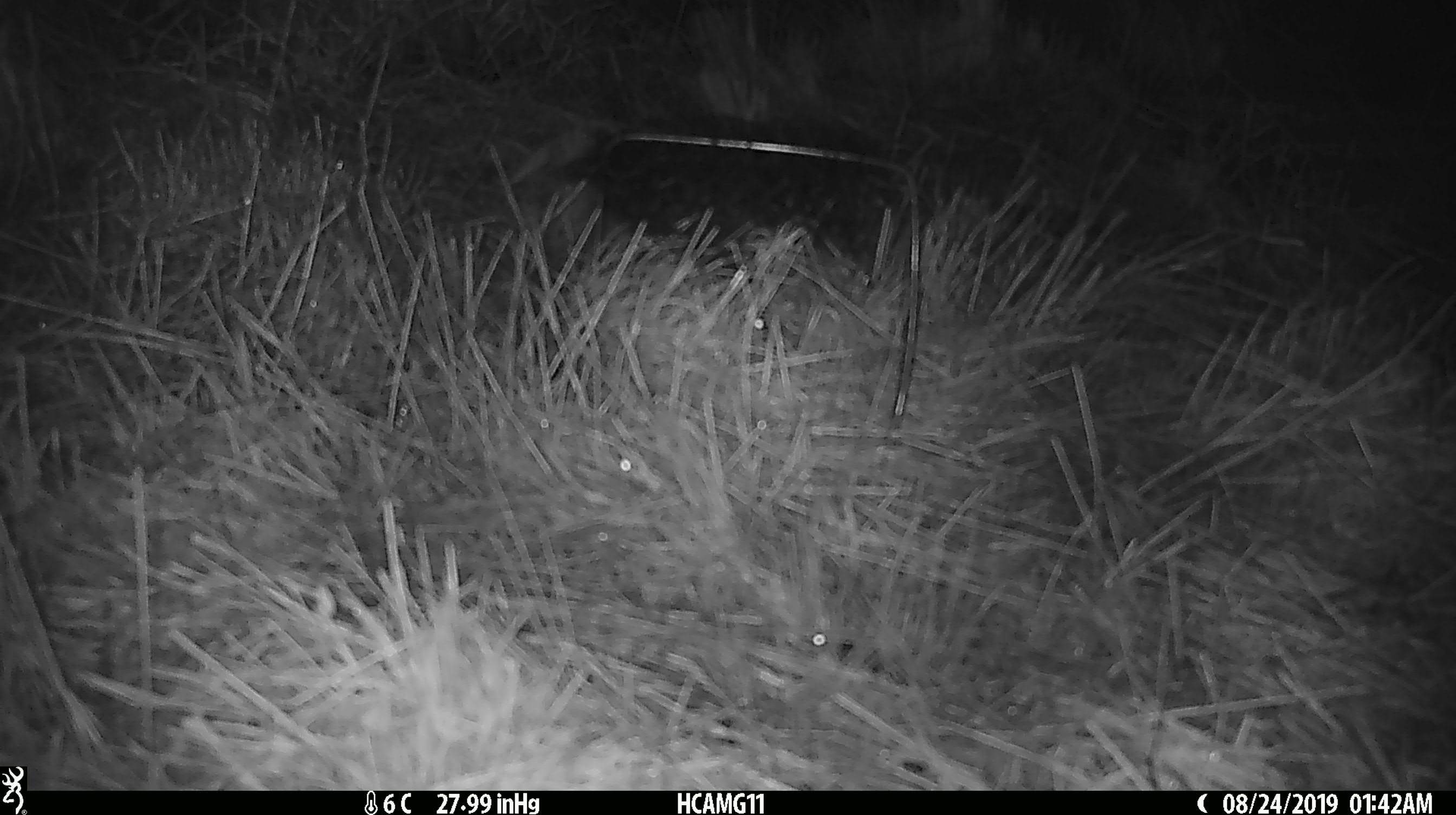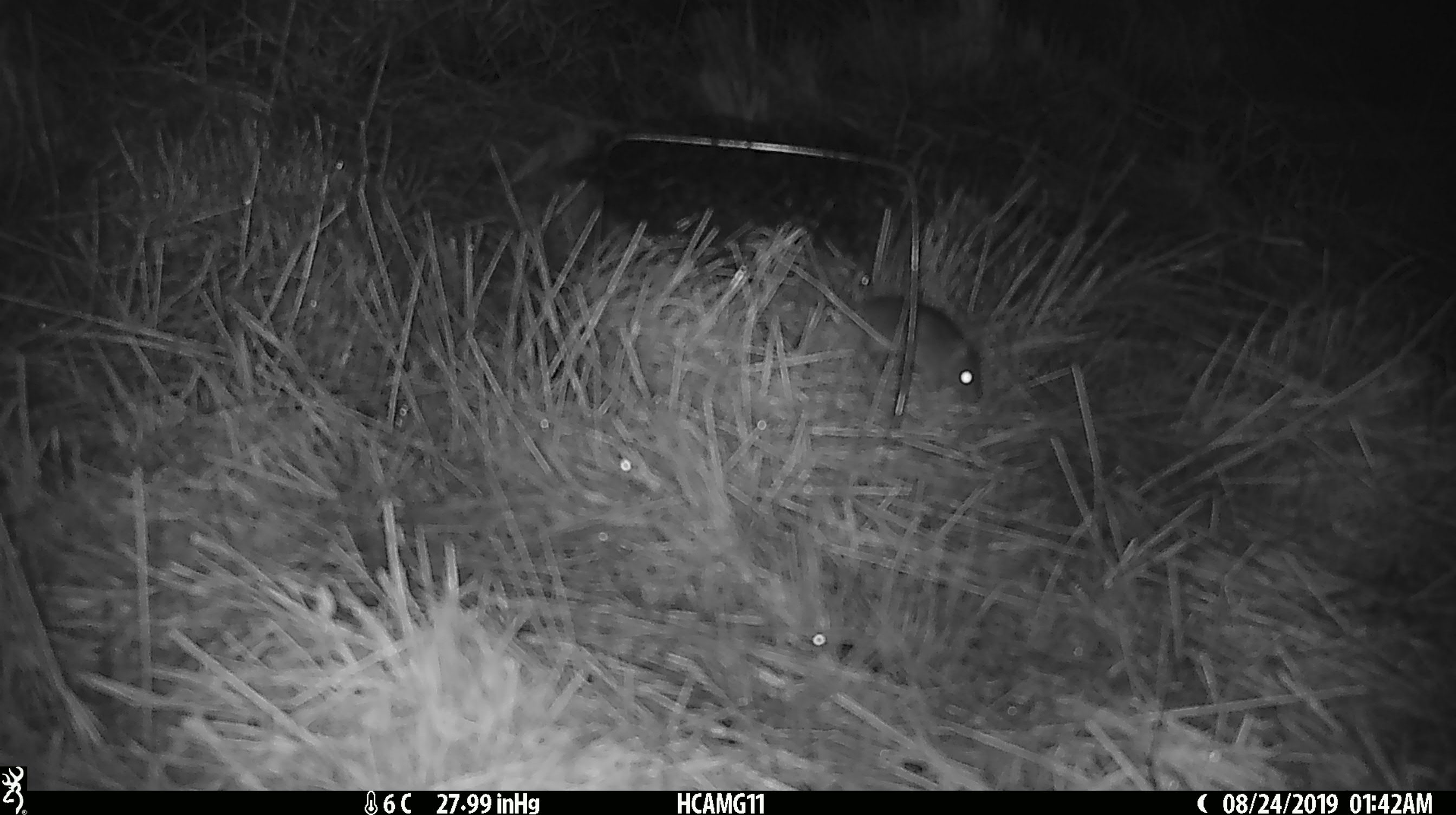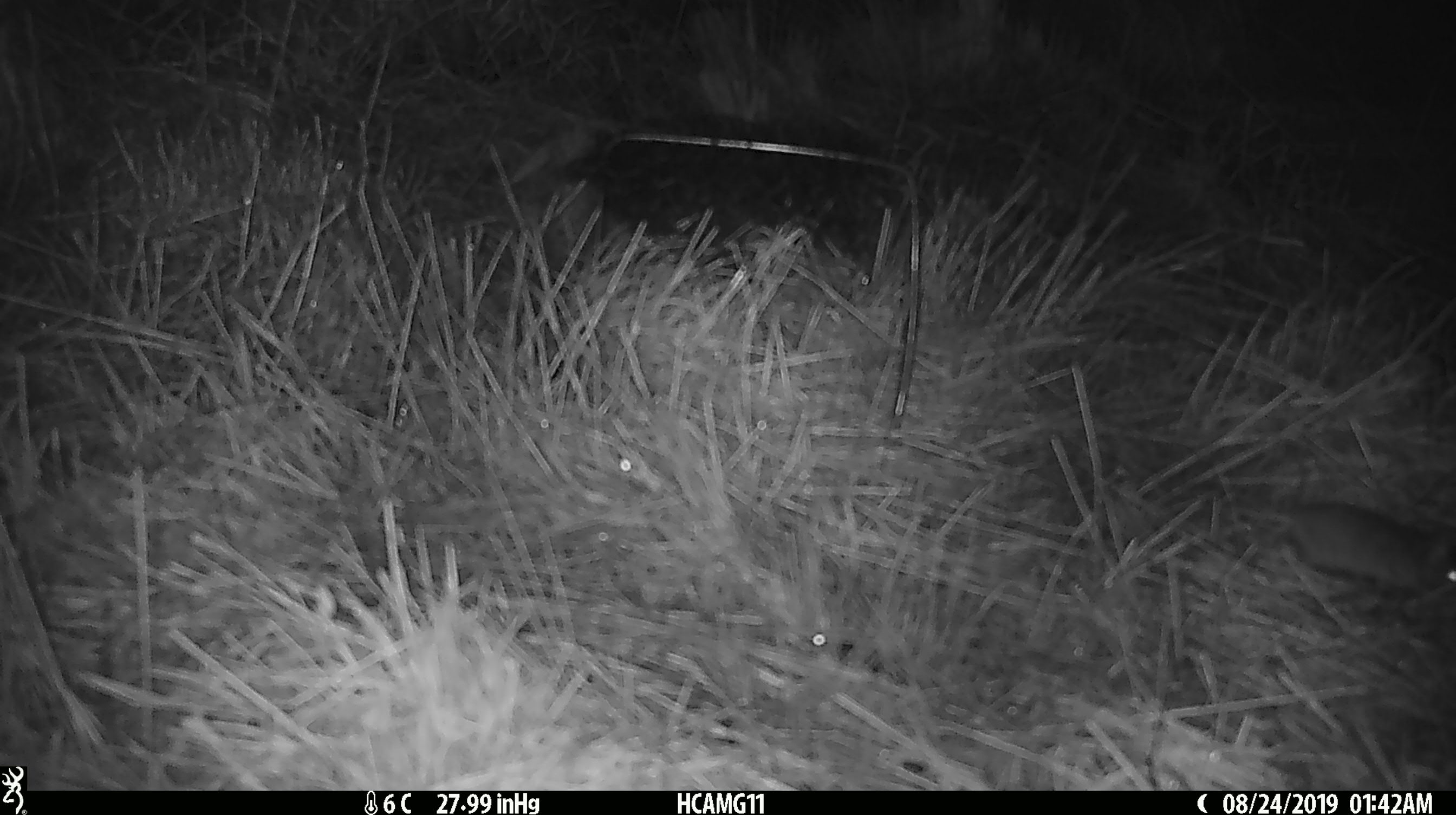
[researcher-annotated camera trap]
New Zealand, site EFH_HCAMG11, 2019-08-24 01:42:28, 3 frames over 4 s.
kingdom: Animalia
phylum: Chordata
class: Mammalia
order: Rodentia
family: Muridae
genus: Mus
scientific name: Mus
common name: mouse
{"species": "mouse (Mus)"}